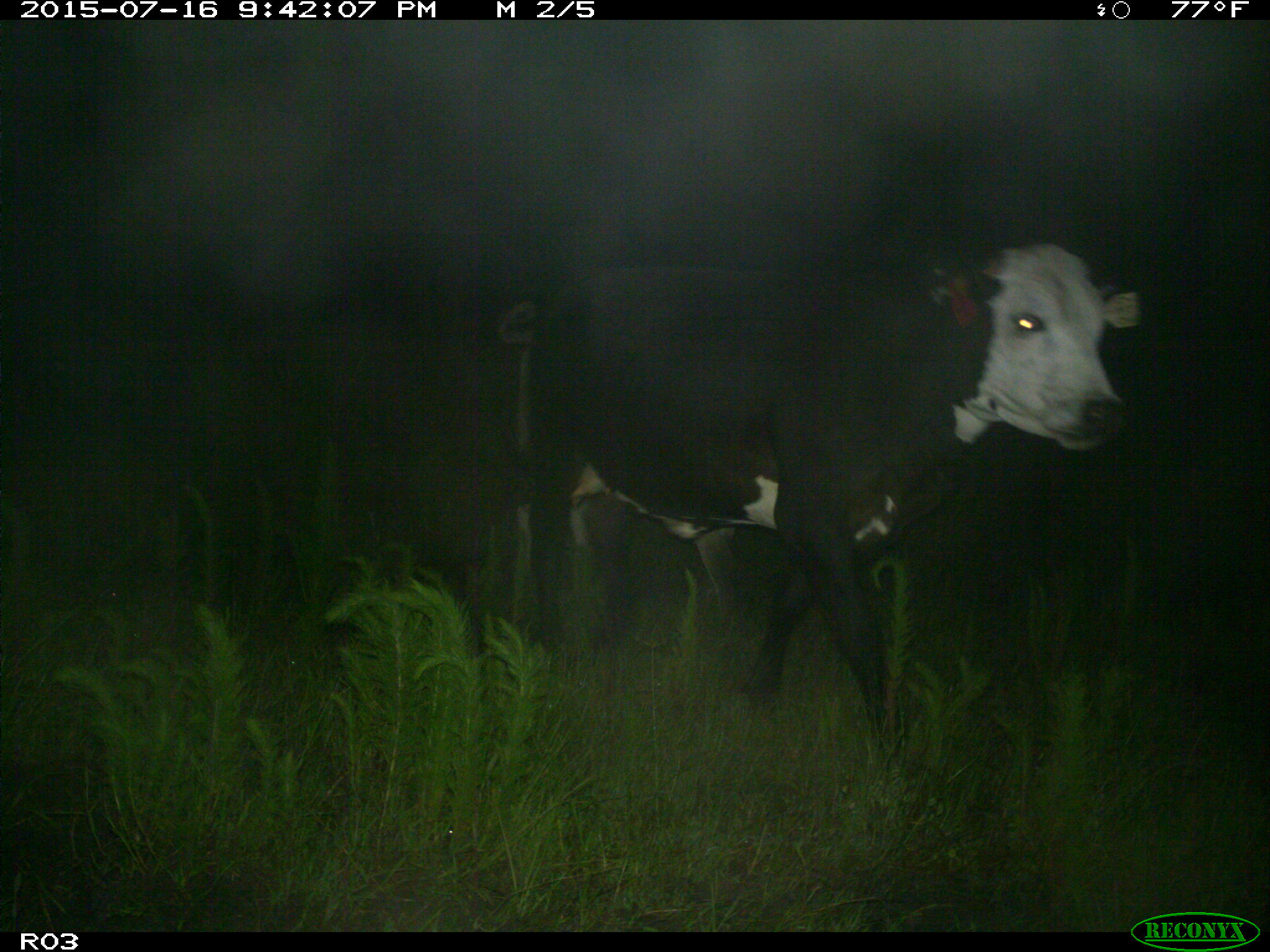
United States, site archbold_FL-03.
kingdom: Animalia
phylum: Chordata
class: Mammalia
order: Artiodactyla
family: Bovidae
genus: Bos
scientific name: Bos taurus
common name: domestic cow